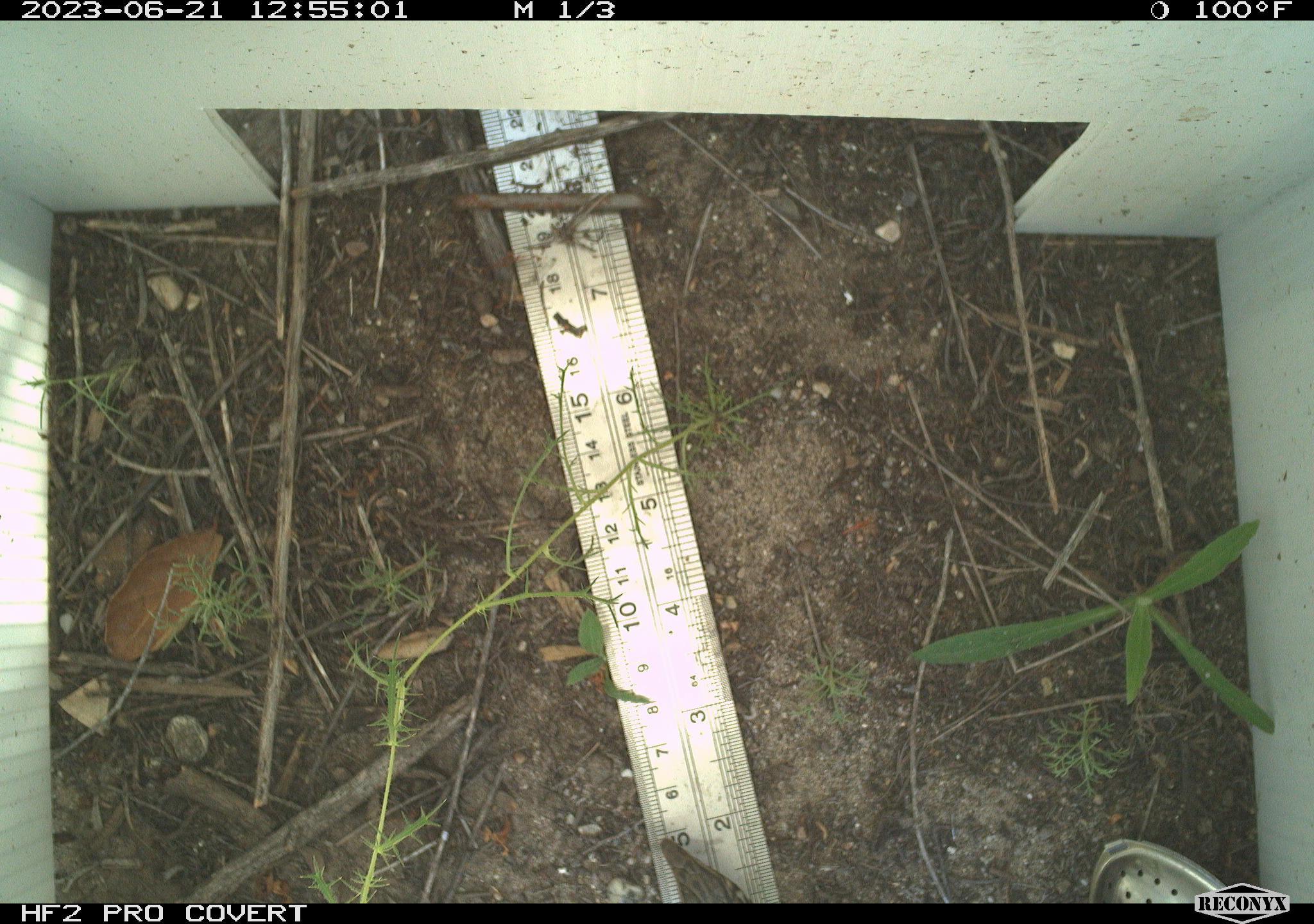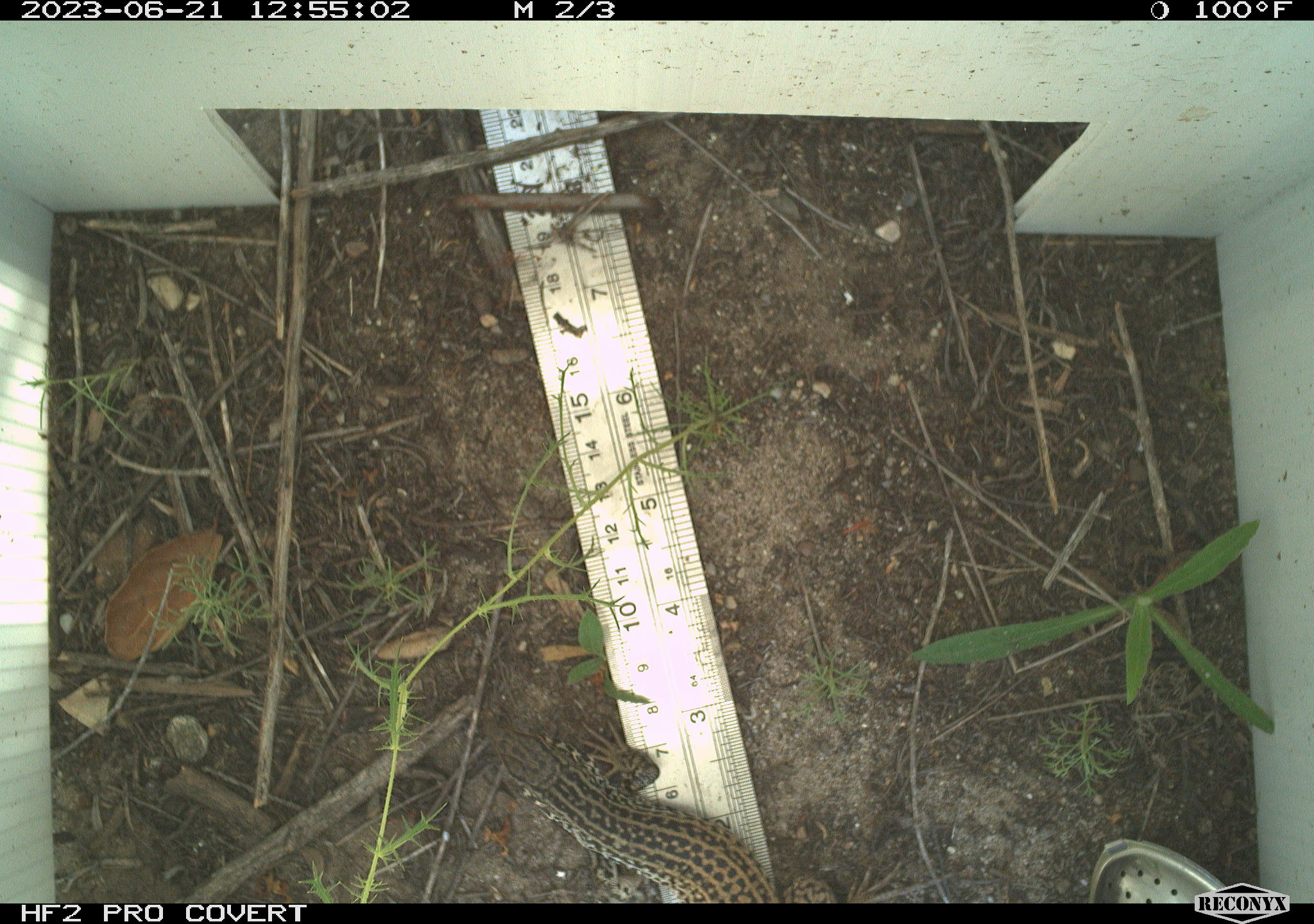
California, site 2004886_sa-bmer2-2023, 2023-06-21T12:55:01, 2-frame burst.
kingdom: Animalia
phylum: Chordata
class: Reptilia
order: Squamata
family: Teiidae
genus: Aspidoscelis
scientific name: Aspidoscelis tigris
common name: western whiptail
Western whiptail (Aspidoscelis tigris).